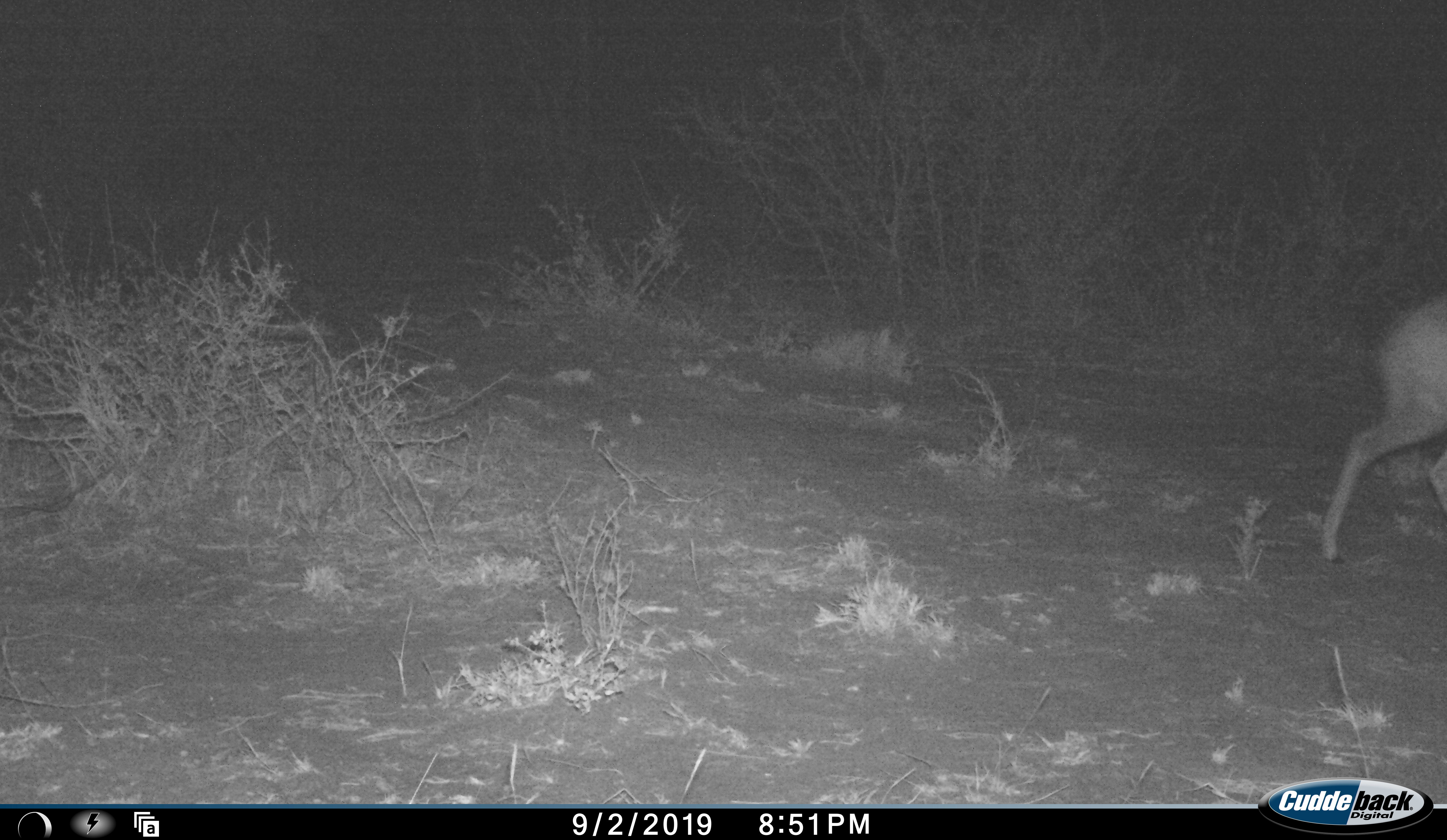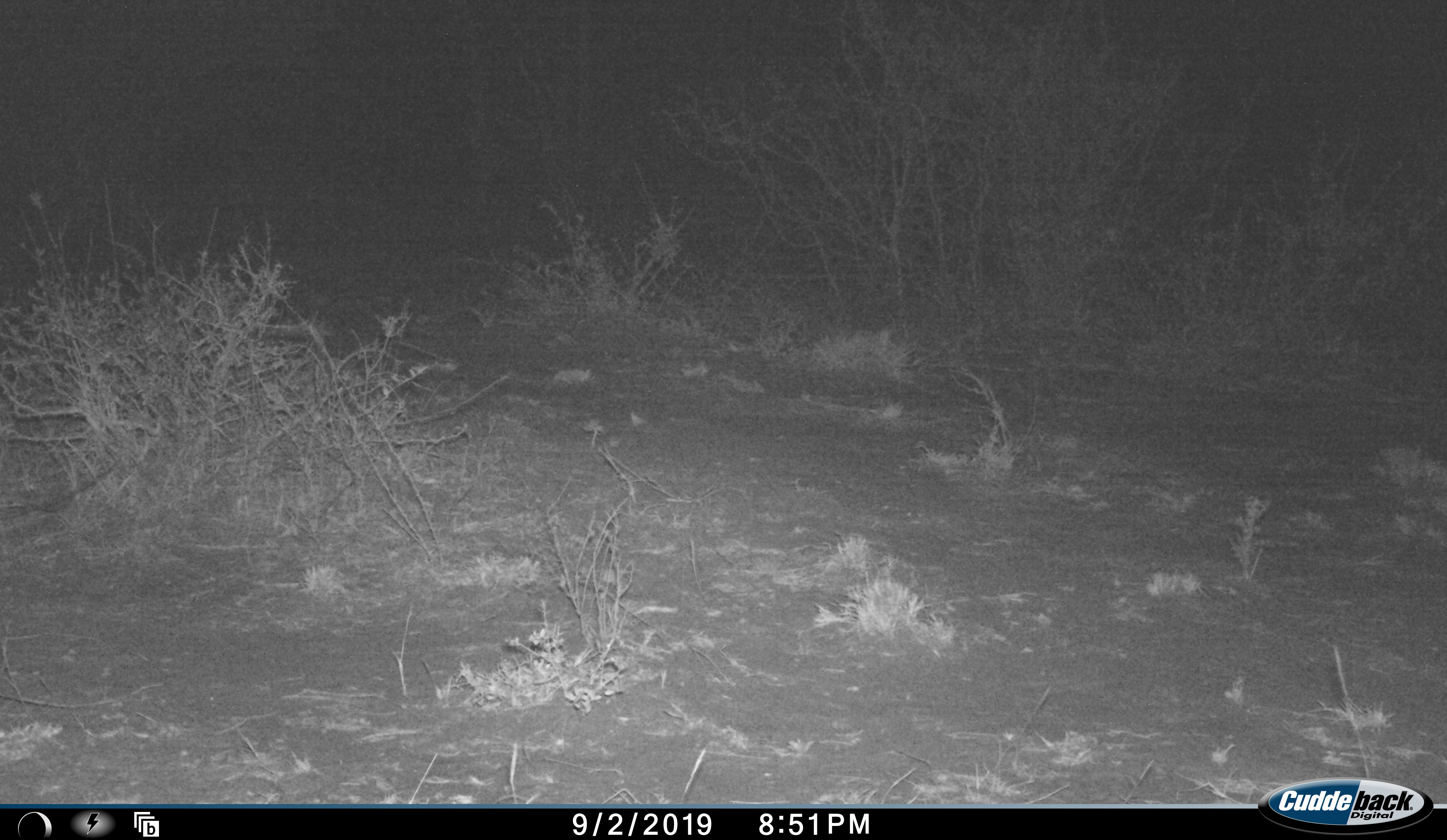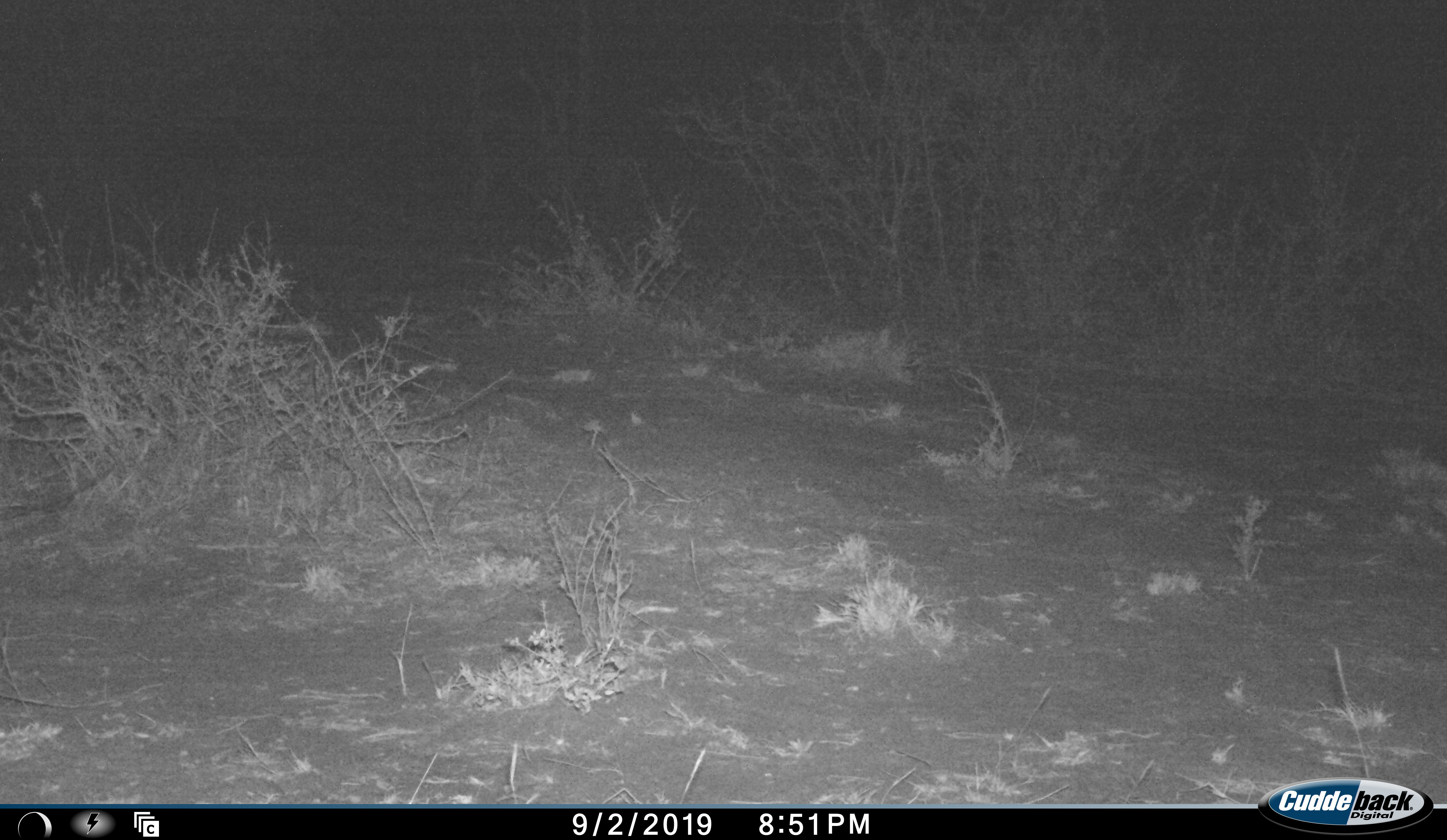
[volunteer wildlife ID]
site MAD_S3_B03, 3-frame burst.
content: unidentified animal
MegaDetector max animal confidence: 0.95